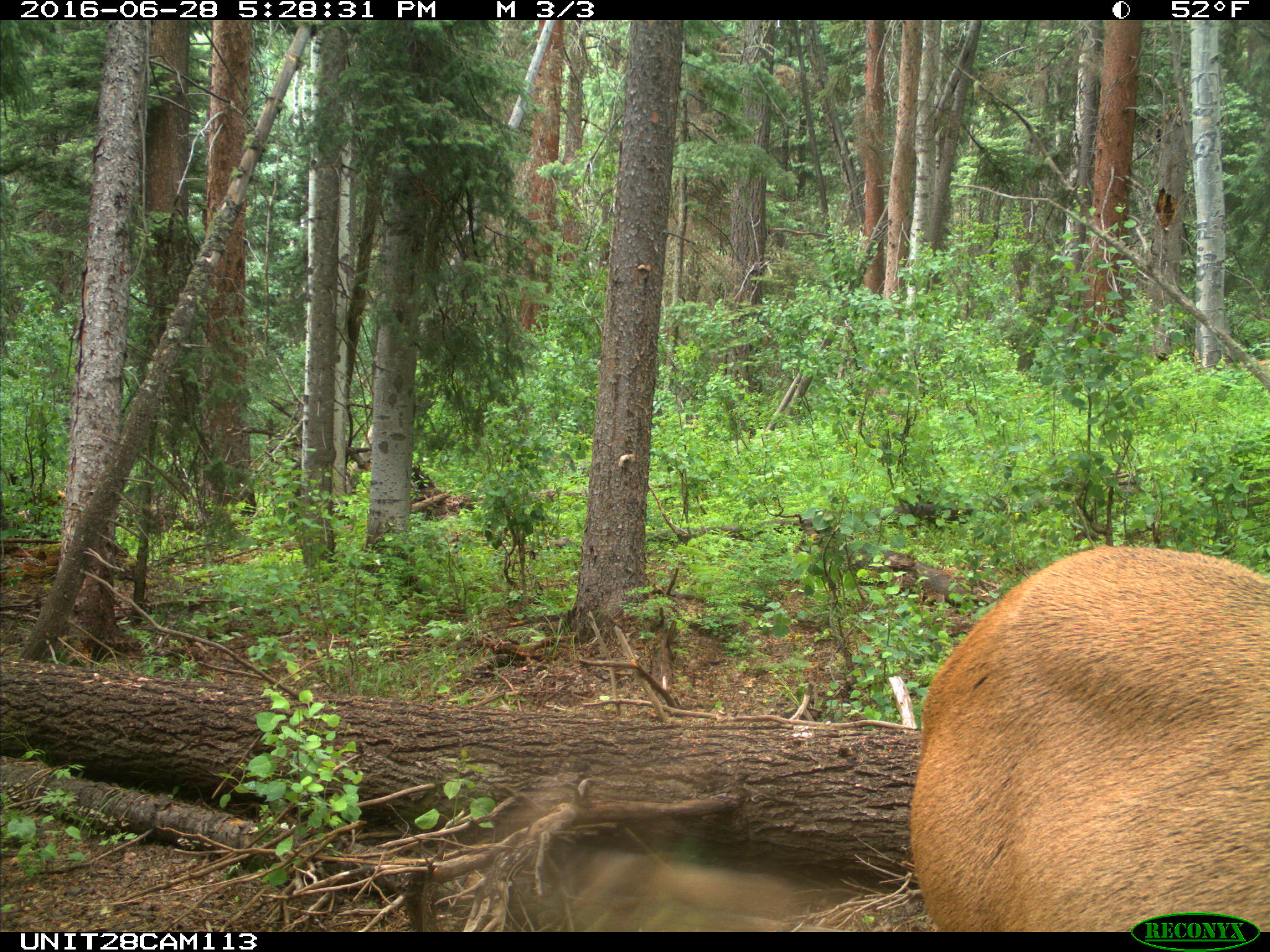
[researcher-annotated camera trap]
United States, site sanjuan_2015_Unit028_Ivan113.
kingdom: Animalia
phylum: Chordata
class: Mammalia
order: Artiodactyla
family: Cervidae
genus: Cervus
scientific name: Cervus elaphus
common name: red deer